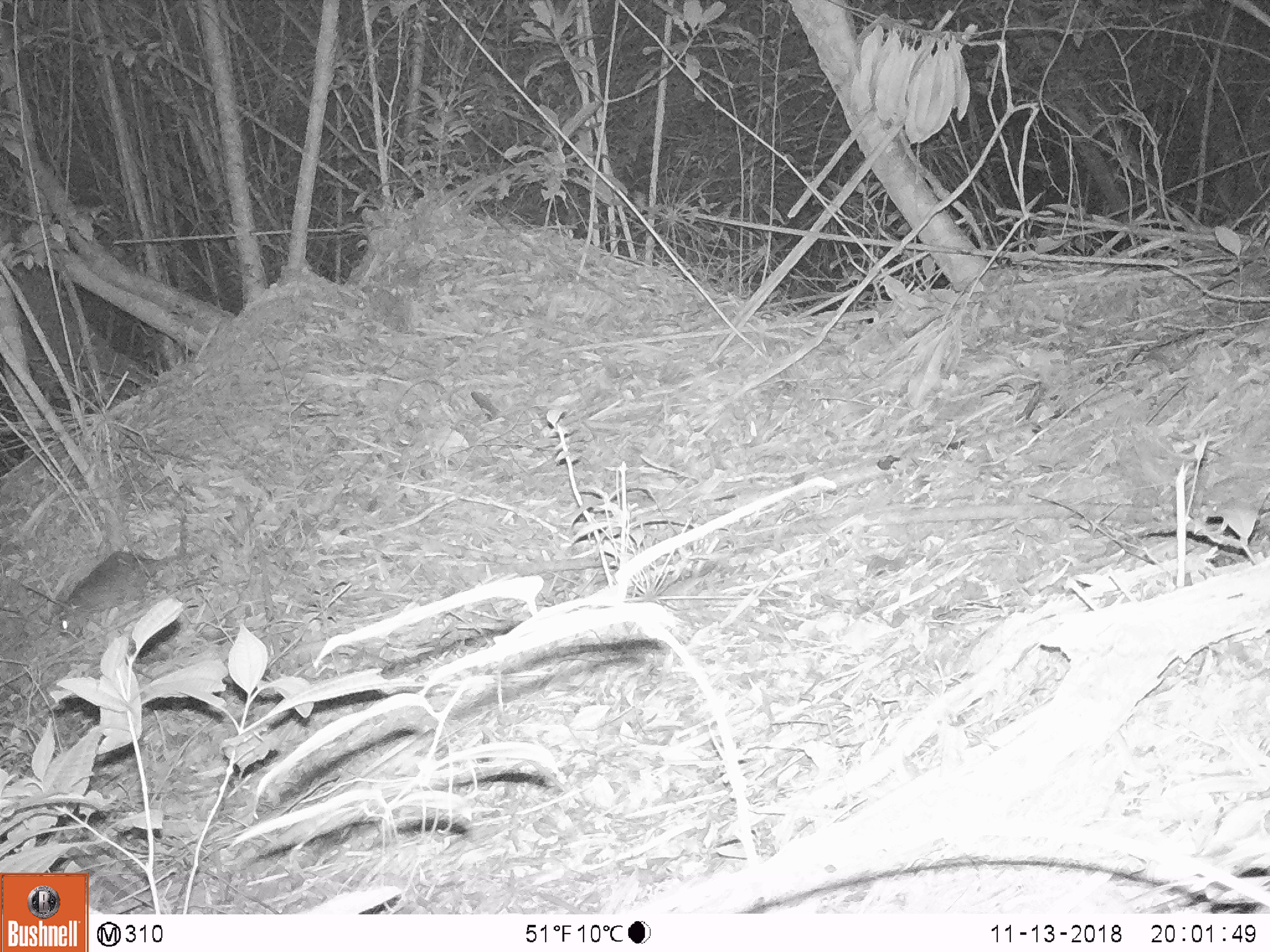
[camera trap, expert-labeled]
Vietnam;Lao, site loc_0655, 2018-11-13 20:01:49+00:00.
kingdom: Animalia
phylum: Chordata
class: Mammalia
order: Rodentia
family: Muridae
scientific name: Muridae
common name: old-world mice and rats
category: unidentified murid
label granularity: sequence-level